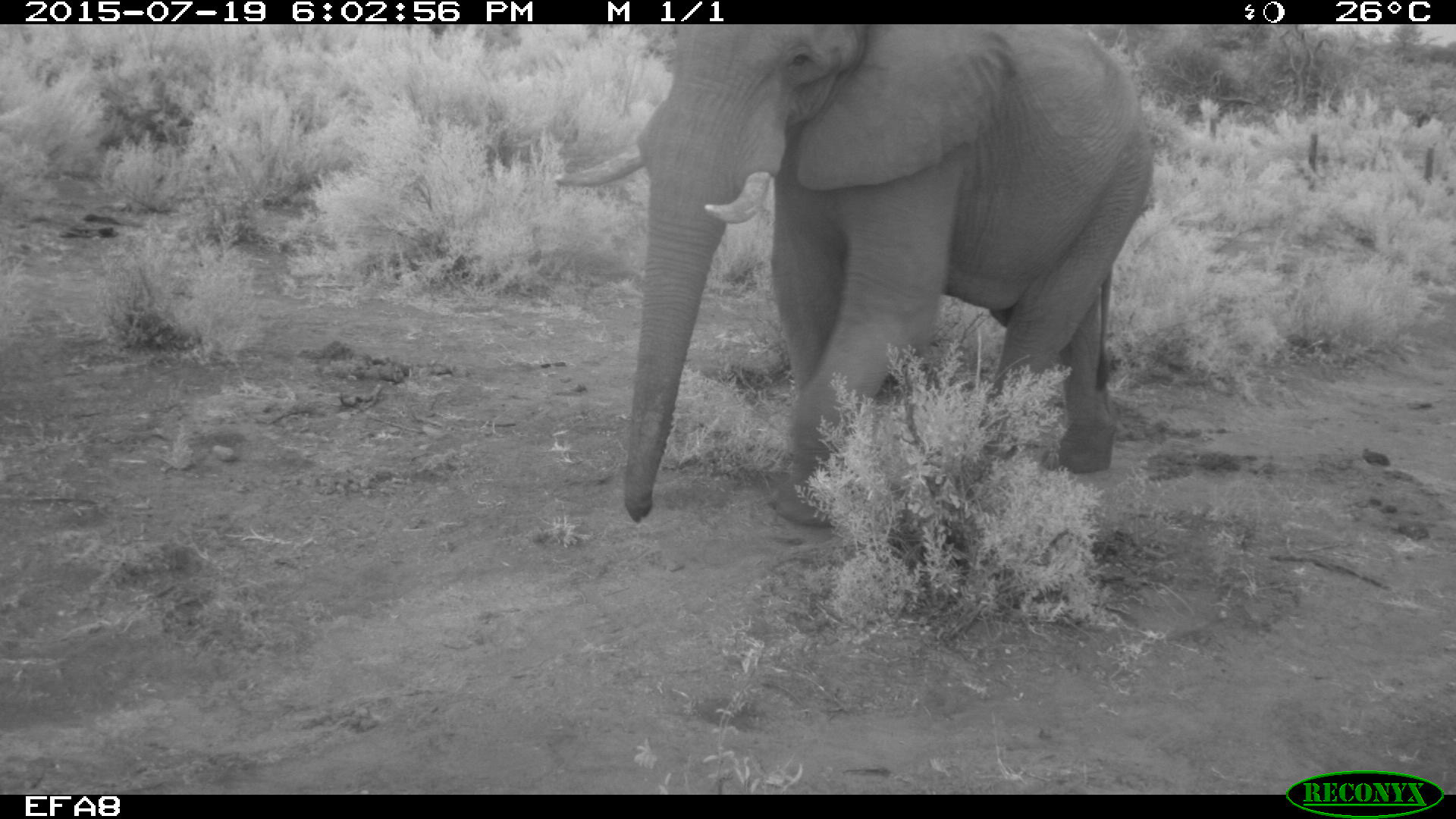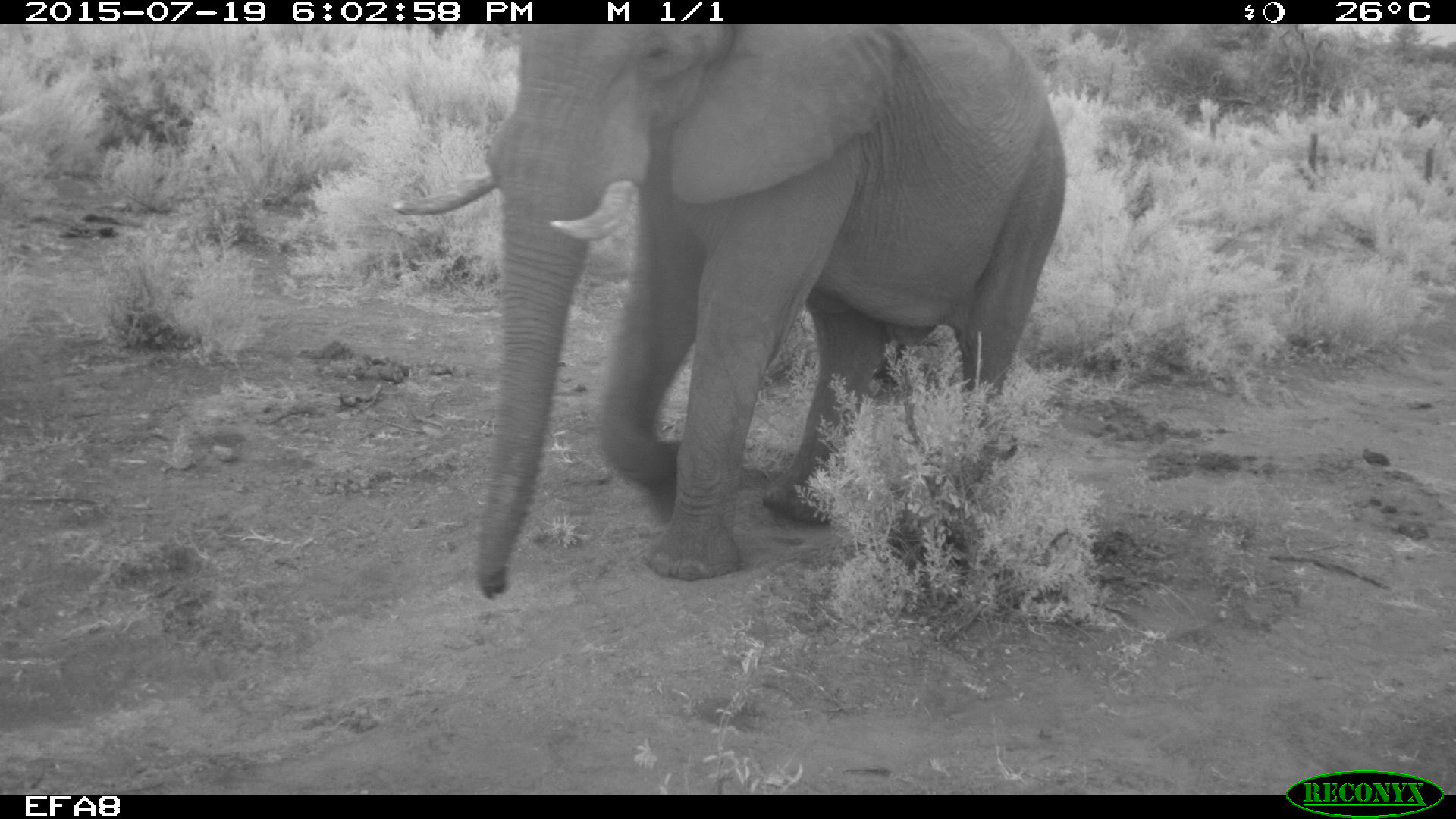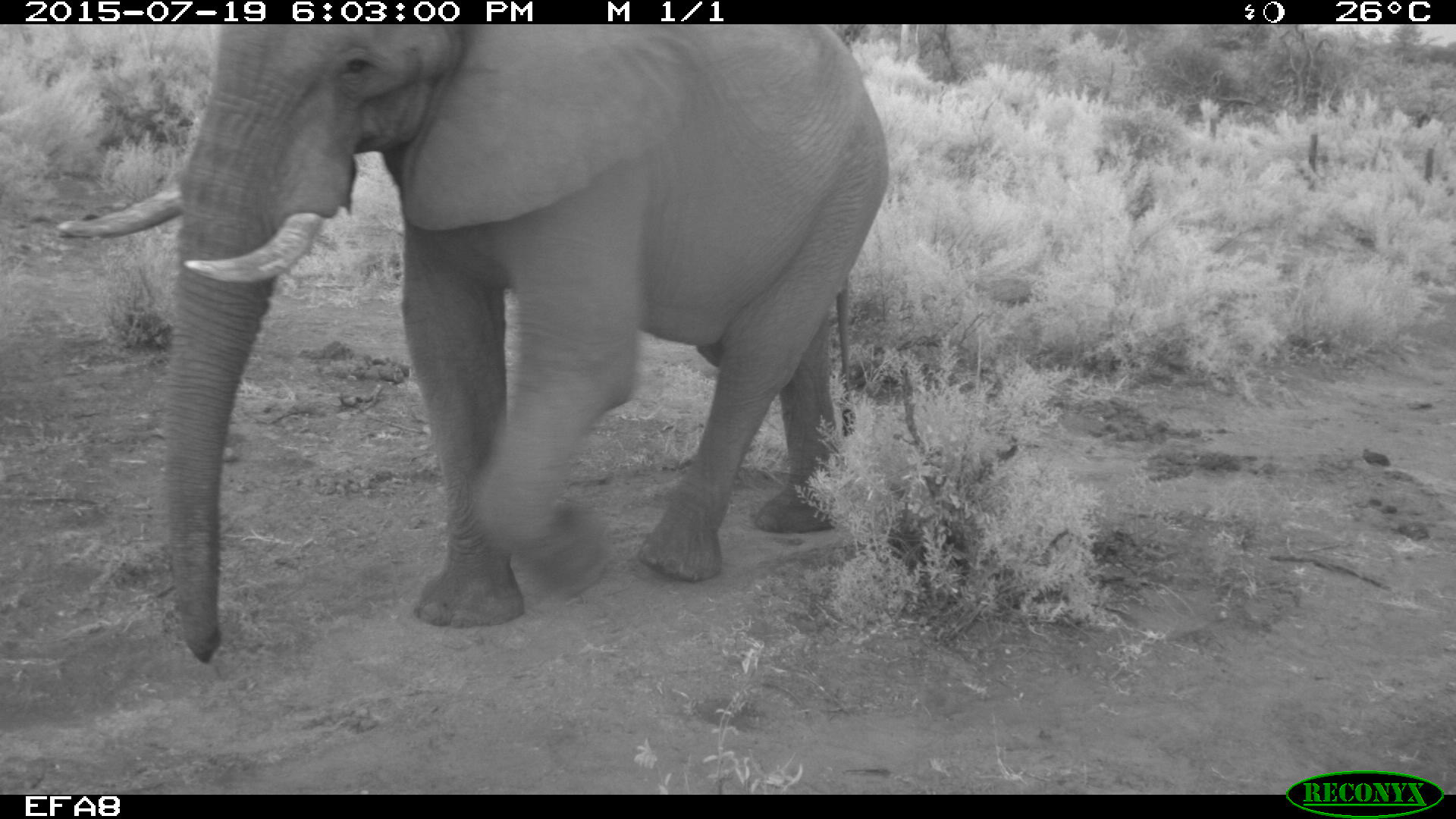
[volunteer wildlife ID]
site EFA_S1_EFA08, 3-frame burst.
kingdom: Animalia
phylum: Chordata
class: Mammalia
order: Proboscidea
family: Elephantidae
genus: Loxodonta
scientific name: Loxodonta africana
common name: african bush elephant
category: elephant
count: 1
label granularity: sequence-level